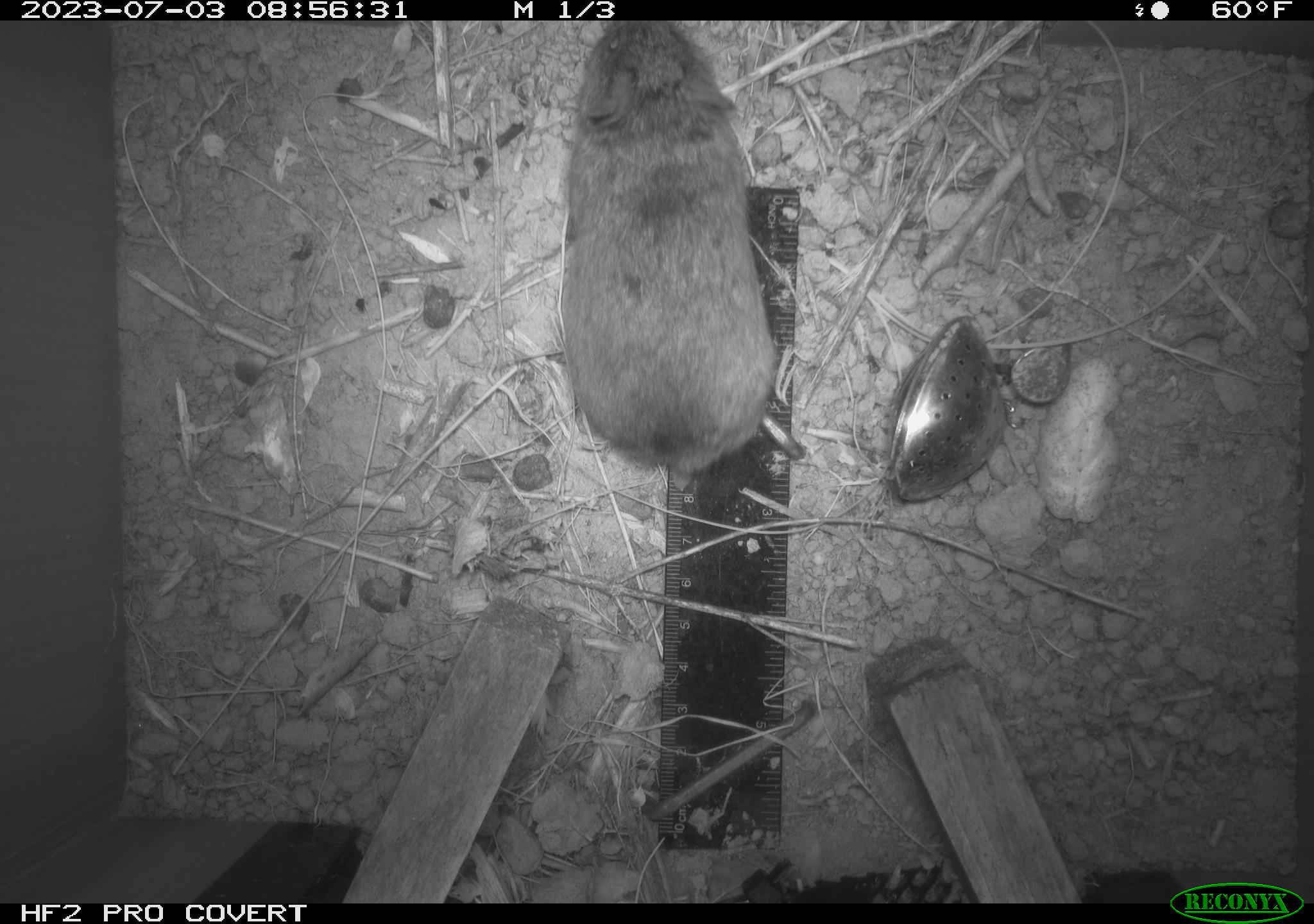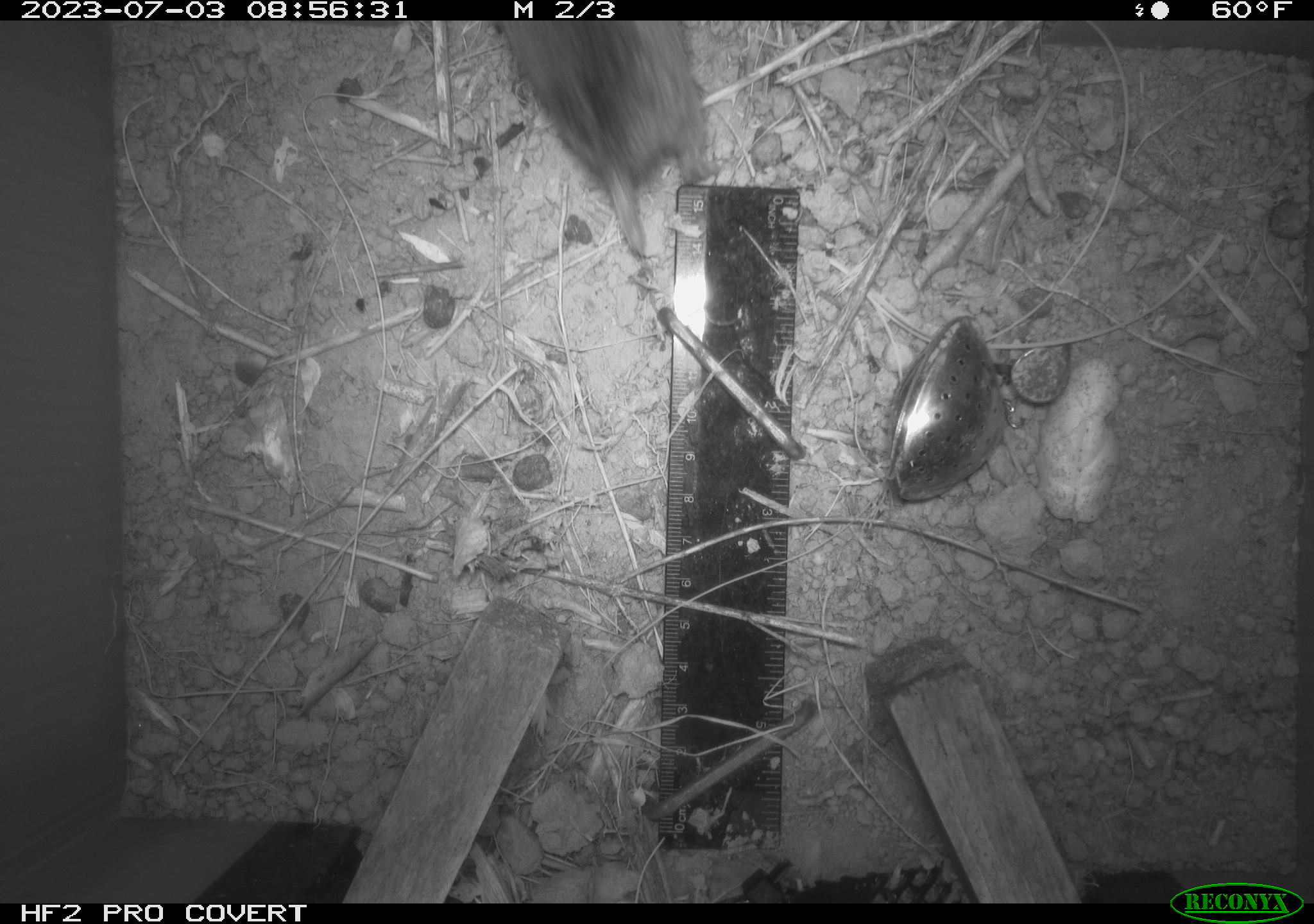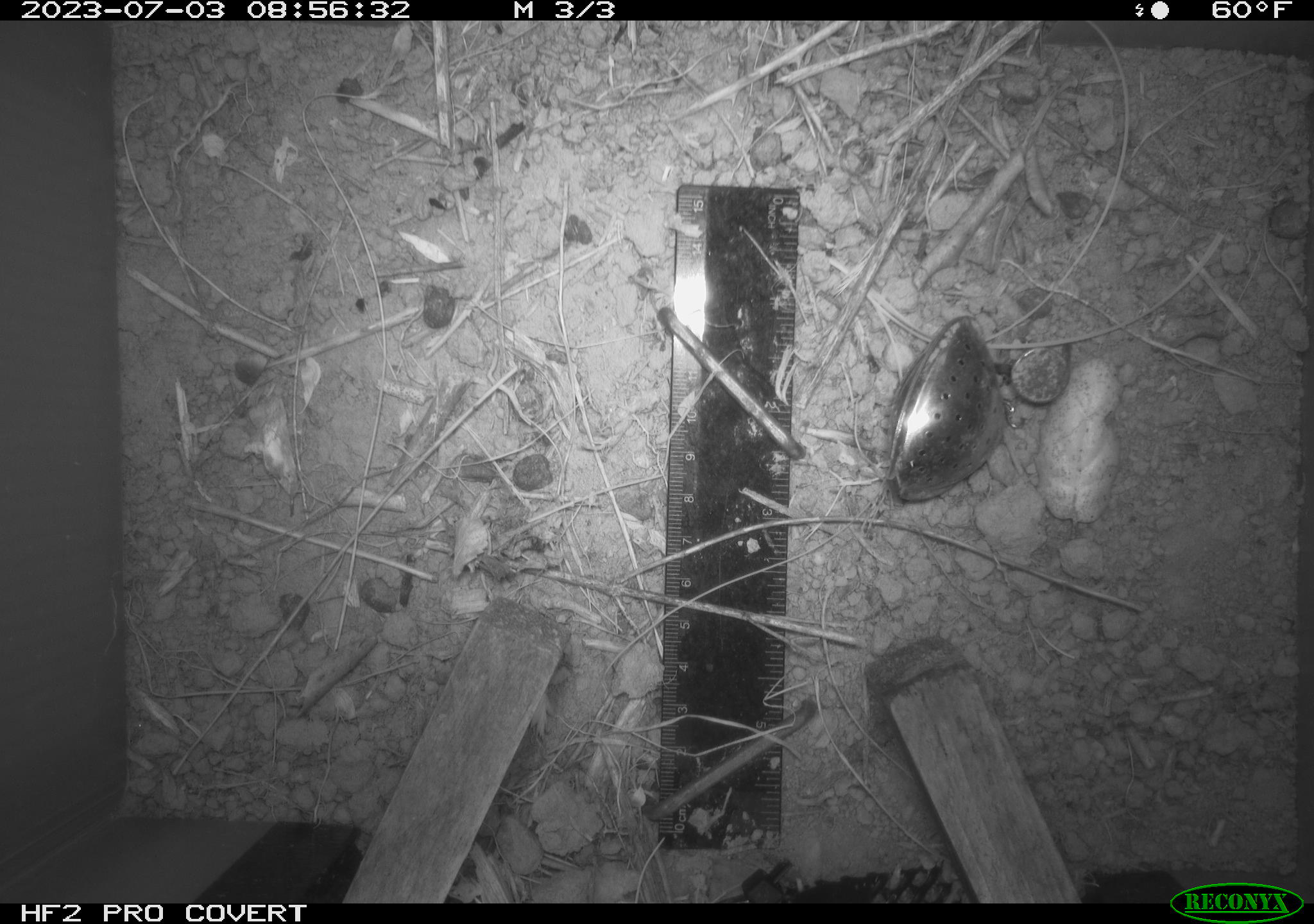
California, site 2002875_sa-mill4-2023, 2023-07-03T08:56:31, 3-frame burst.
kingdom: Animalia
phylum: Chordata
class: Mammalia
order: Rodentia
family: Cricetidae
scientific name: Arvicolinae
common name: voles, lemmings, and muskrats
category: arvicolinae subfamily